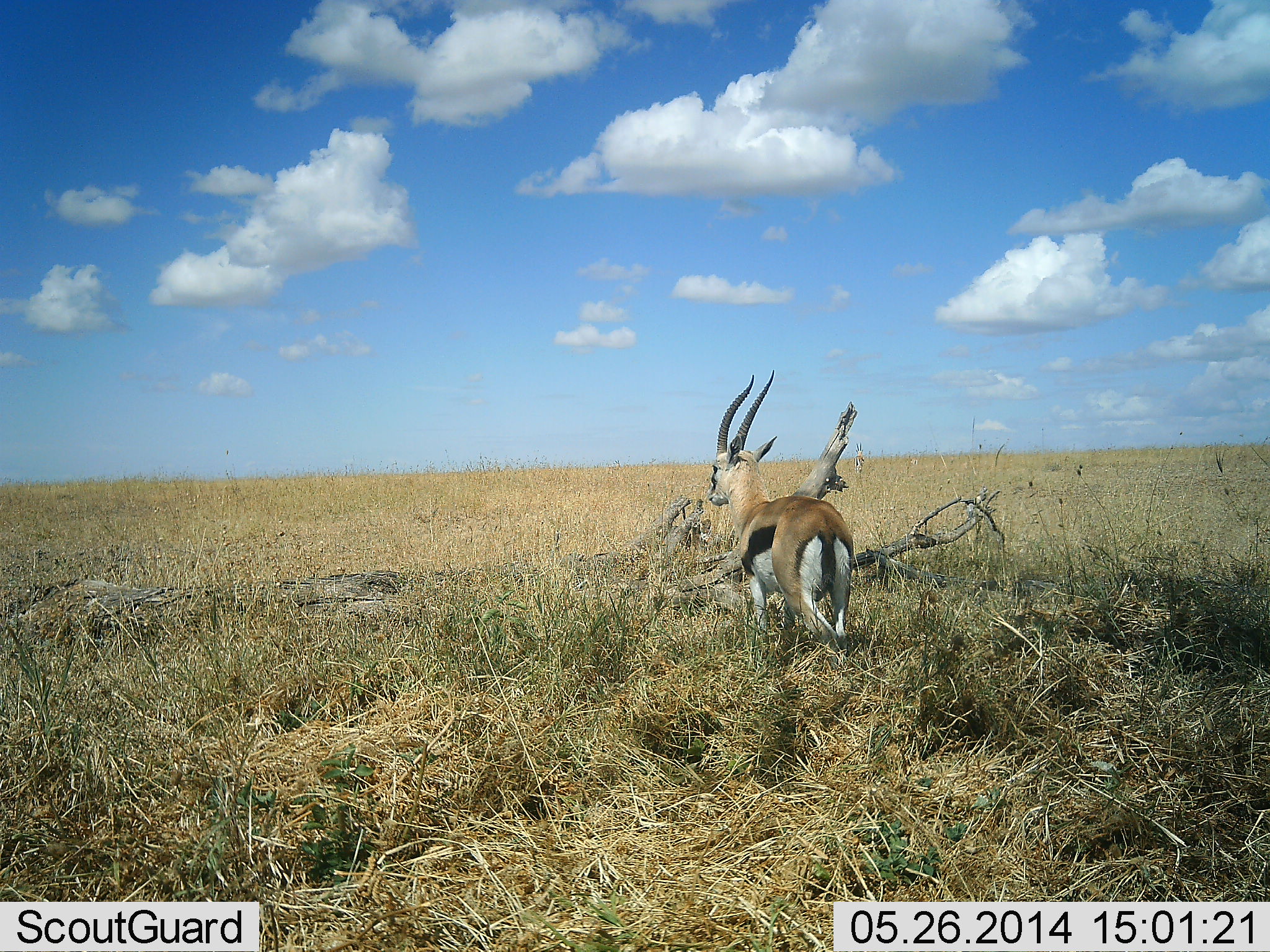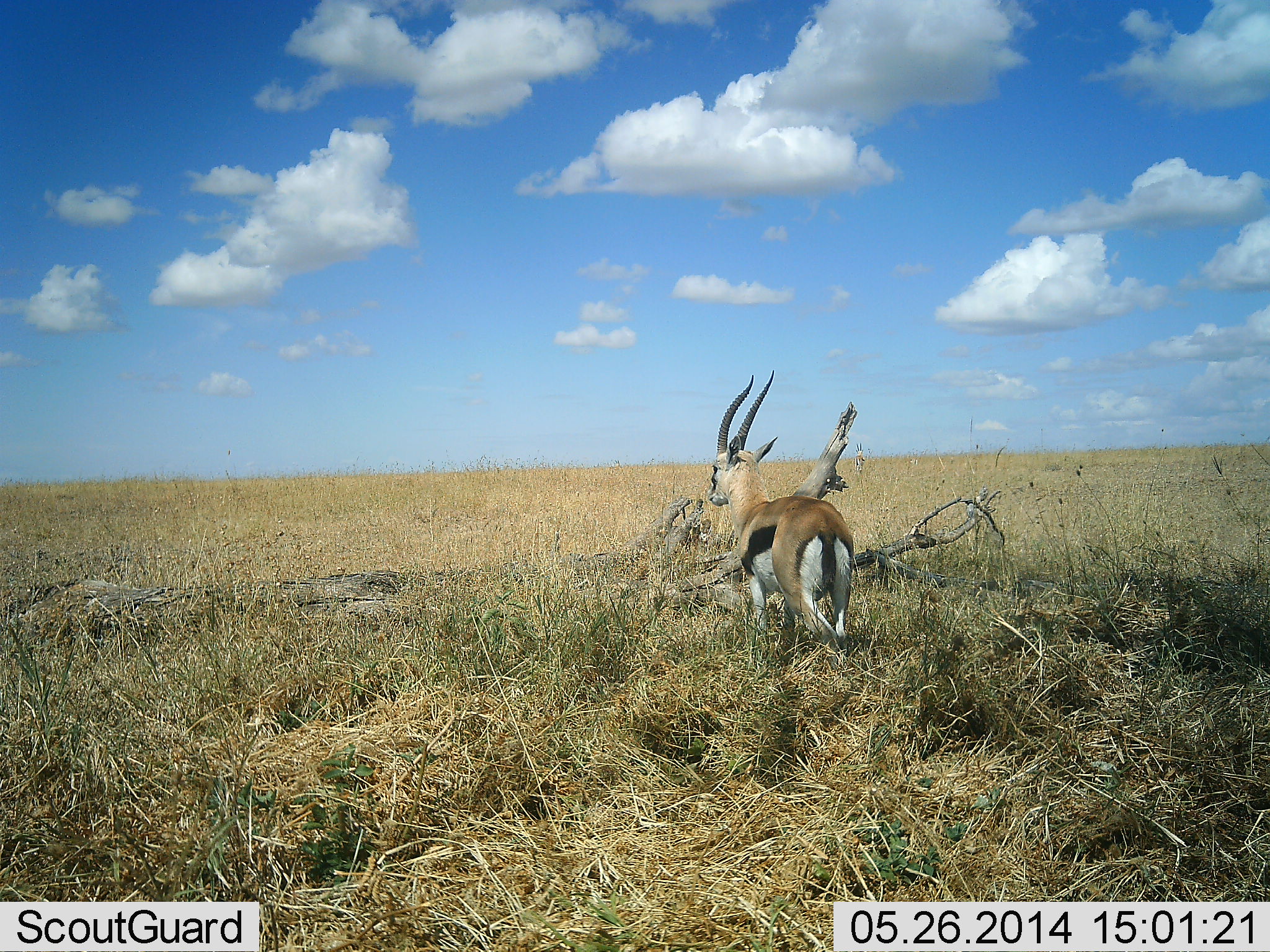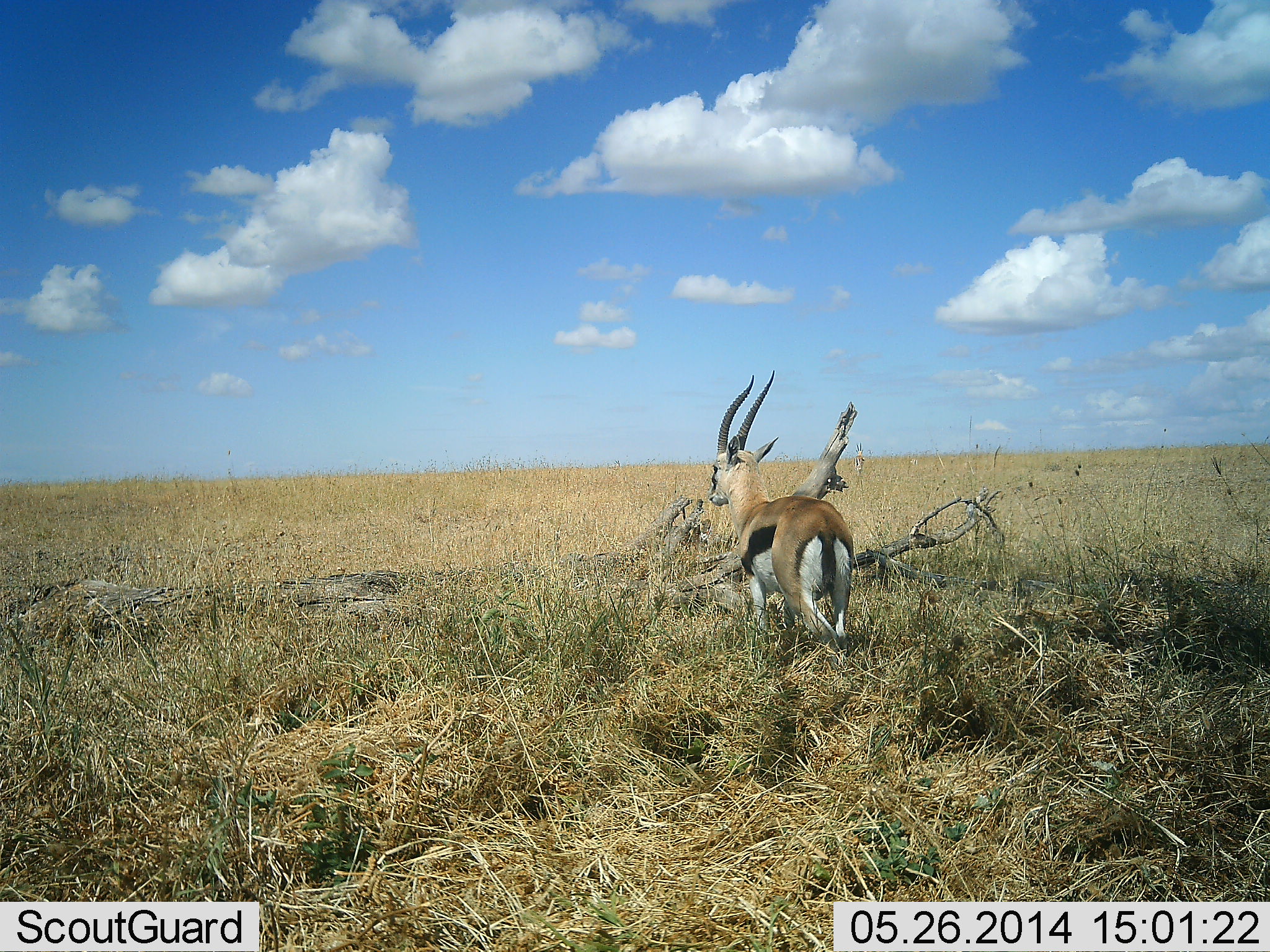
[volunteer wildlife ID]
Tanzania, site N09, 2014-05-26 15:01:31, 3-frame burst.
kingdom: Animalia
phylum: Chordata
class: Mammalia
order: Artiodactyla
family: Bovidae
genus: Eudorcas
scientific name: Eudorcas thomsonii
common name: thomson's gazelle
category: gazellethomsons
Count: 1.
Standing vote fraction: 100%.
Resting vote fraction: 0%.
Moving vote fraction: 0%.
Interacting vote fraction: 0%.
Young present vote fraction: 0%.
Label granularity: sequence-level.